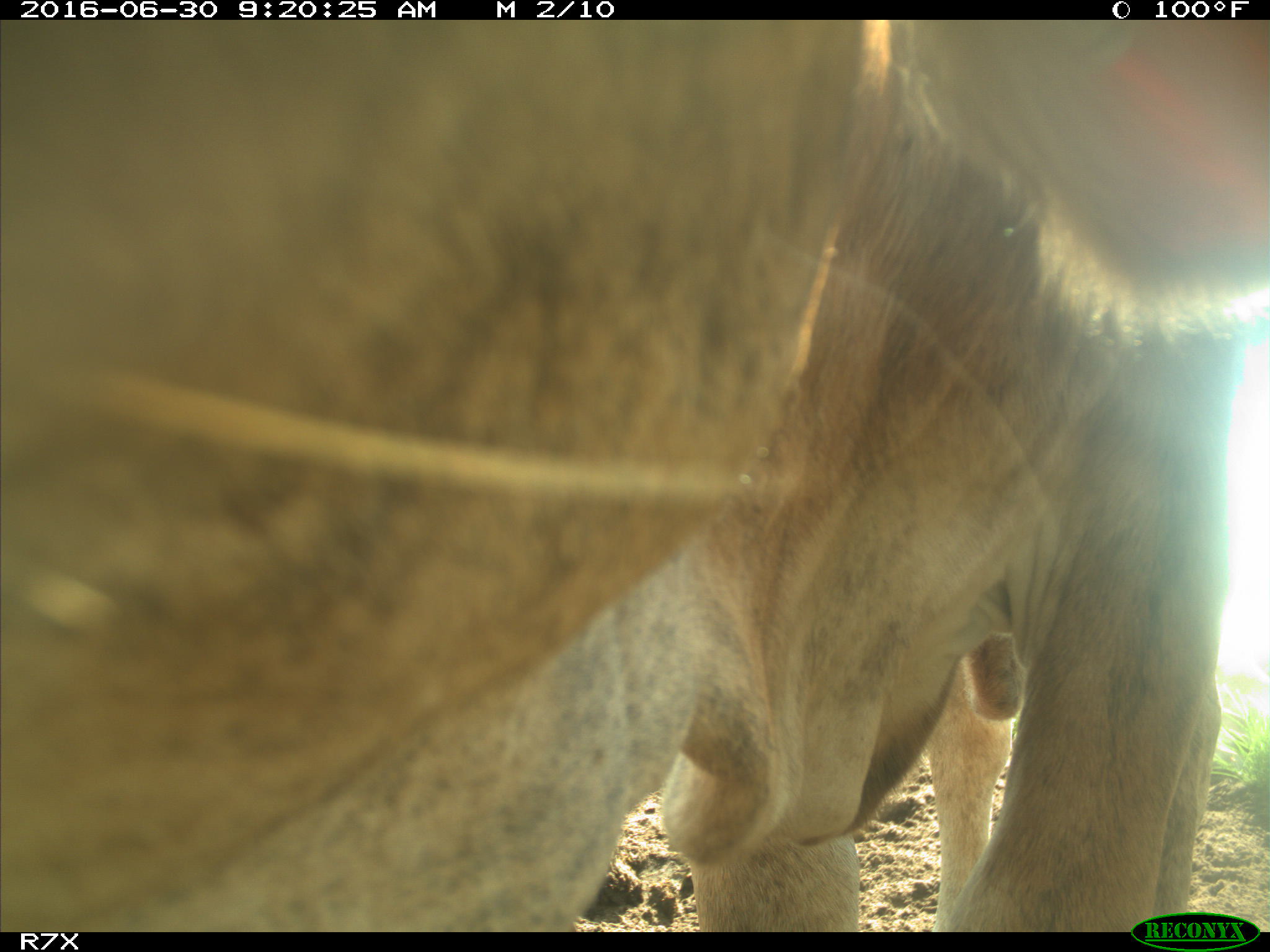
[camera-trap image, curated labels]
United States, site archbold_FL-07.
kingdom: Animalia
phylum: Chordata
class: Mammalia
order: Artiodactyla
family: Bovidae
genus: Bos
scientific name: Bos taurus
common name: domestic cow